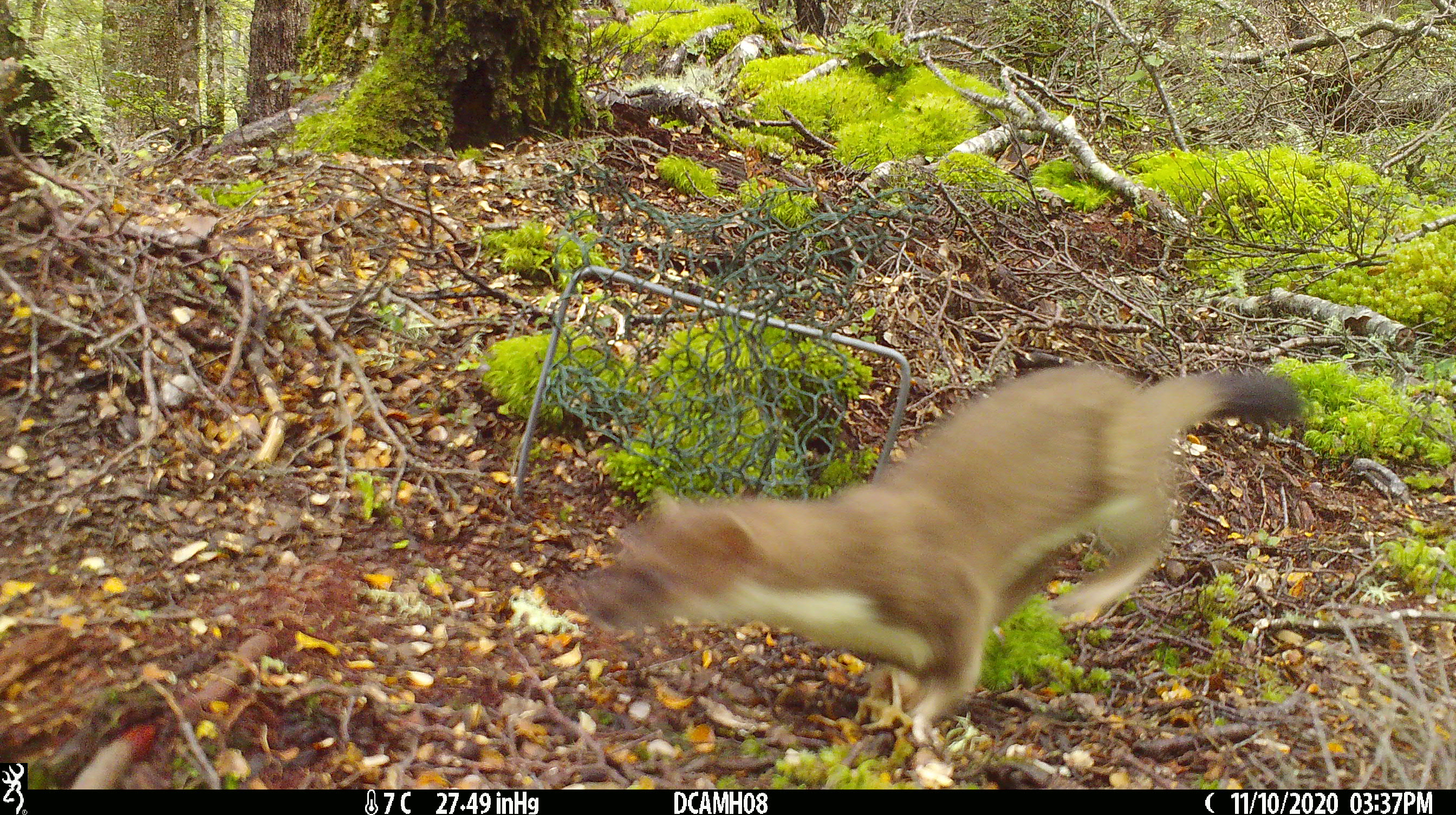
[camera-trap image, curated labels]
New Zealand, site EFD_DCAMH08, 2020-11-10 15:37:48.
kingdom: Animalia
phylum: Chordata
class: Mammalia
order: Carnivora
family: Mustelidae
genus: Mustela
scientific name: Mustela erminea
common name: stoat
Stoat (Mustela erminea).